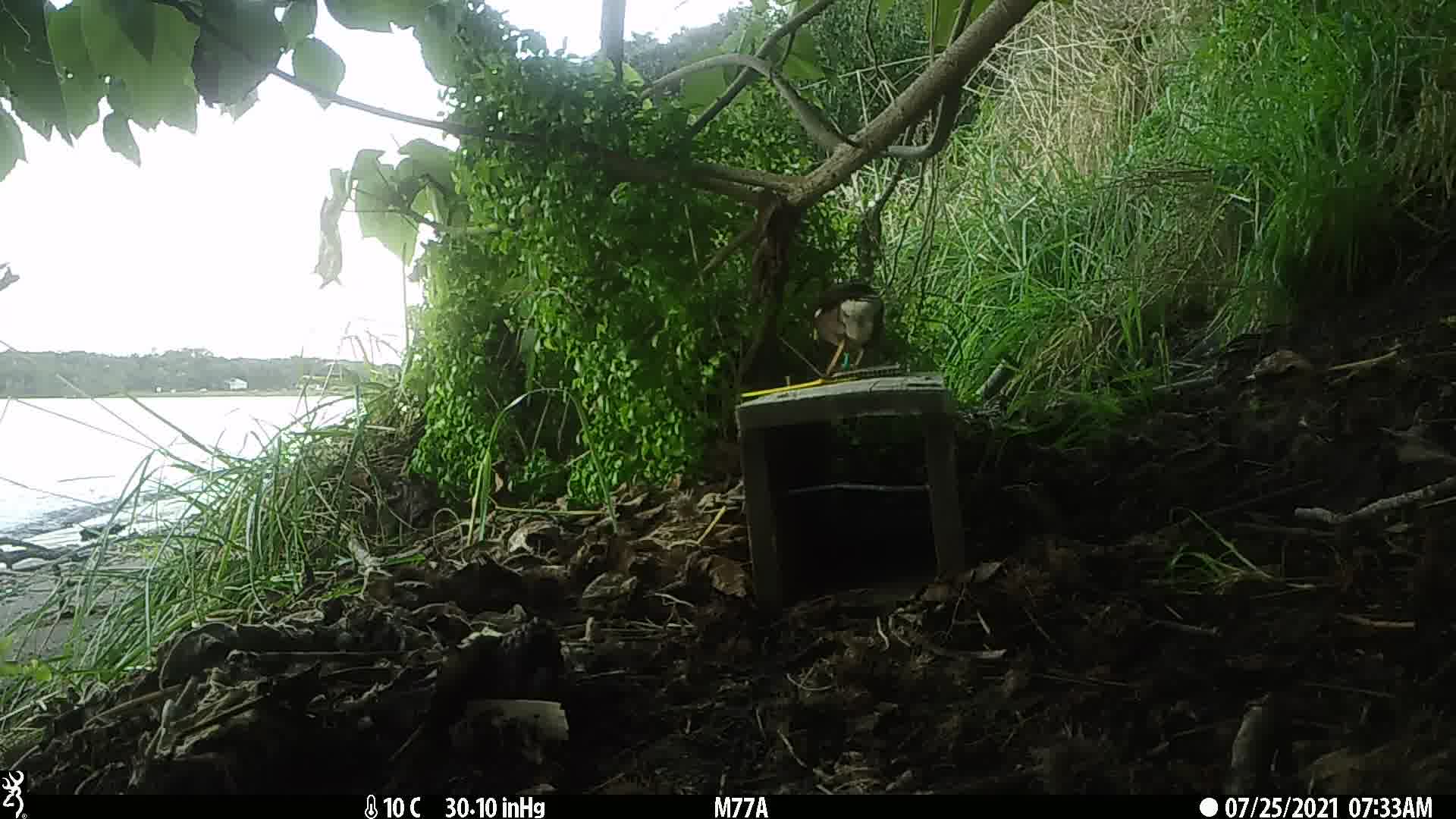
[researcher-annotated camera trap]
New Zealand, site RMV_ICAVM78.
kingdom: Animalia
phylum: Chordata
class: Aves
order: Passeriformes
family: Sturnidae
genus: Acridotheres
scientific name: Acridotheres tristis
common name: common myna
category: myna